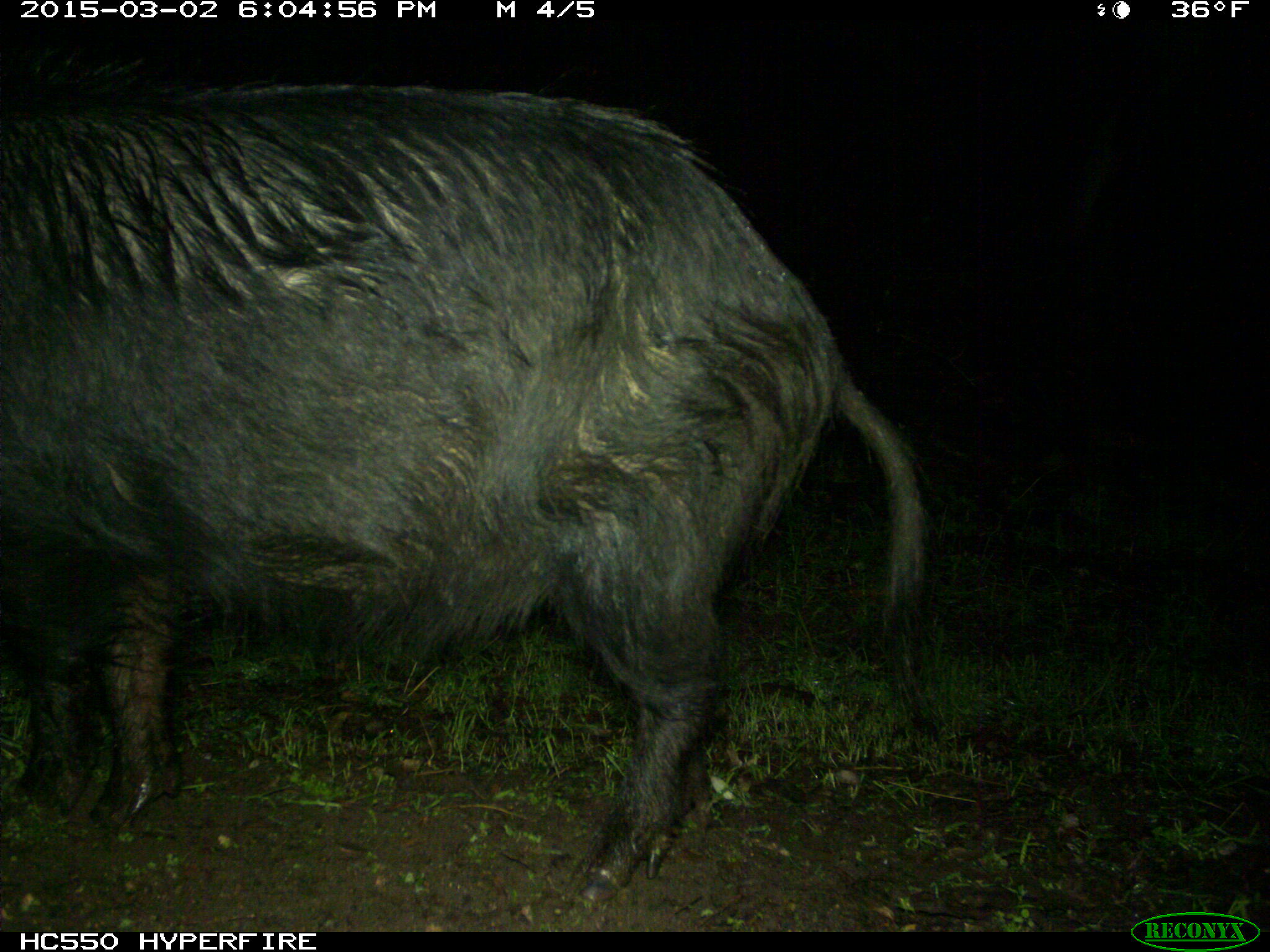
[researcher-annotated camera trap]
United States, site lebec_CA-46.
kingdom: Animalia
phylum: Chordata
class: Mammalia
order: Artiodactyla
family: Suidae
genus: Sus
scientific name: Sus scrofa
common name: wild boar